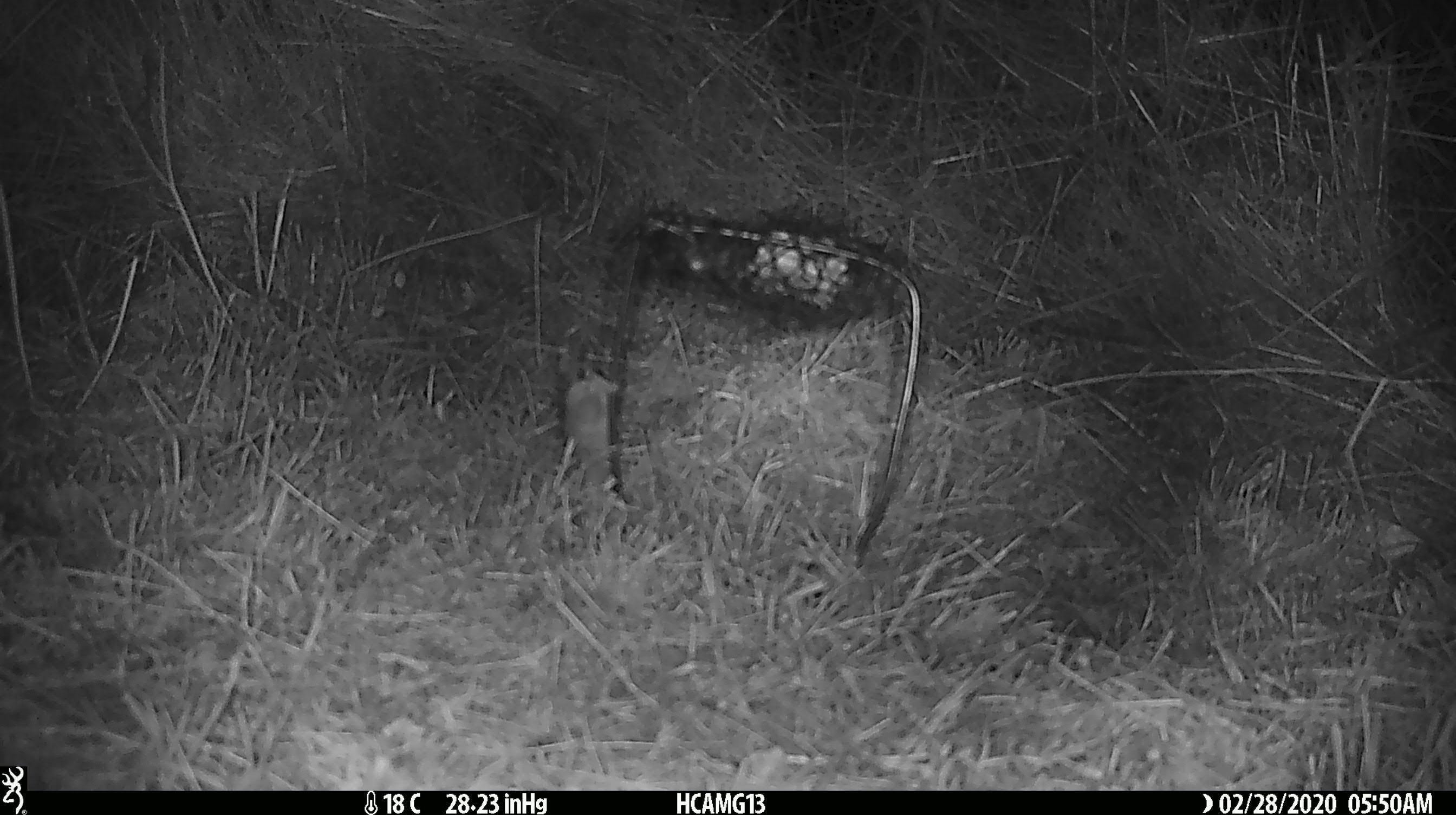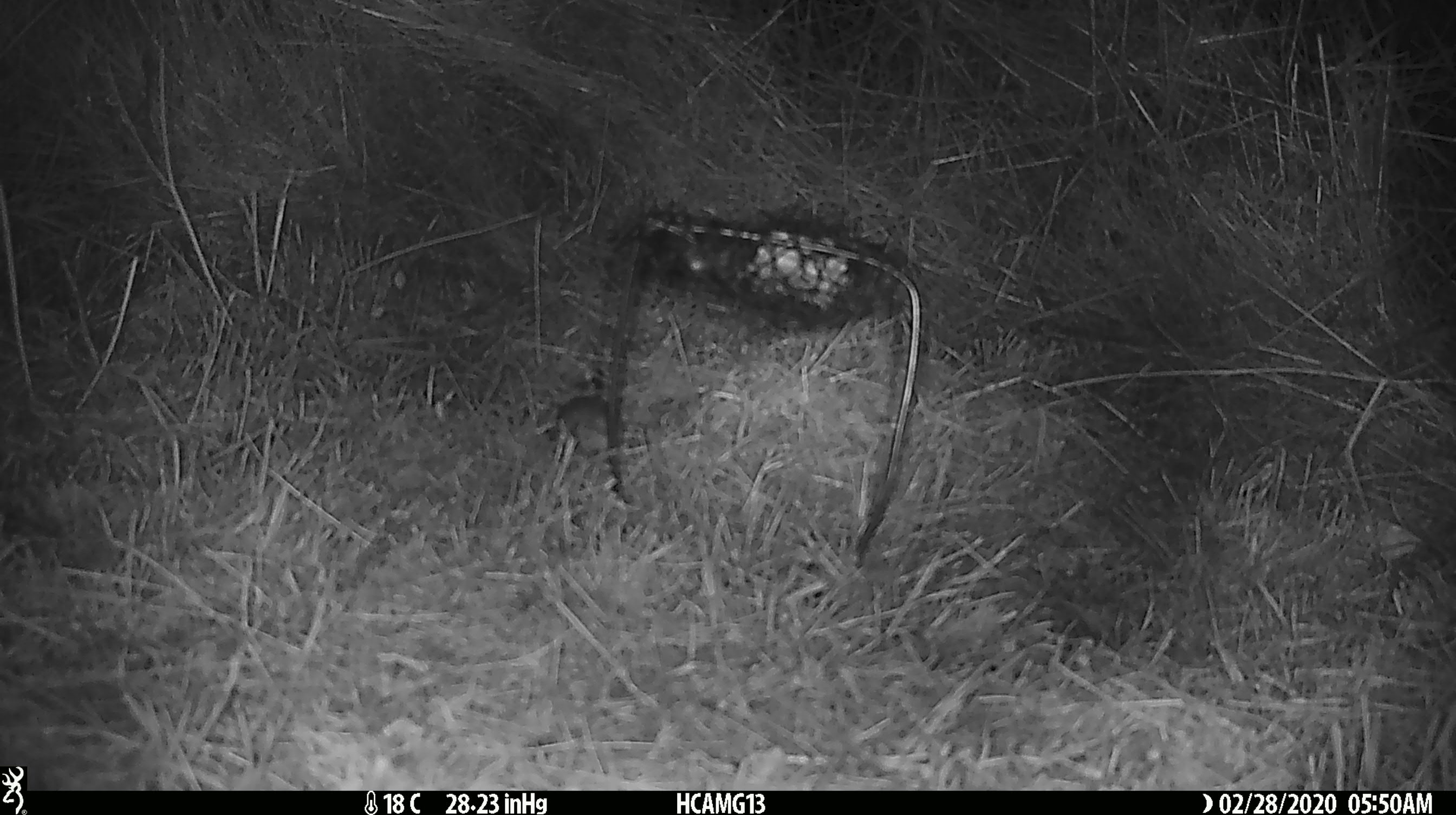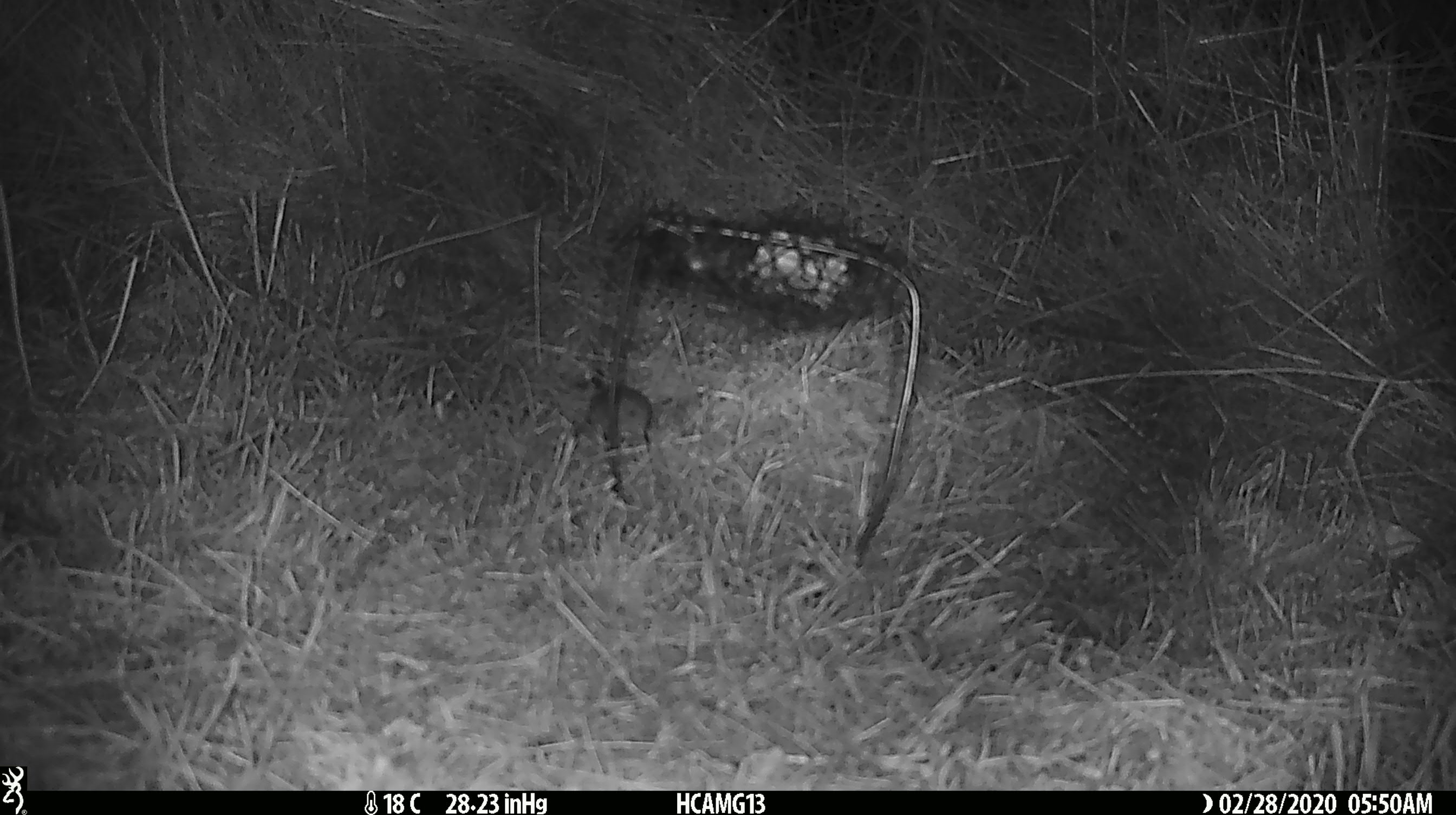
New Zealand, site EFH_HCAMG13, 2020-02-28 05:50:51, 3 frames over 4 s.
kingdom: Animalia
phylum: Chordata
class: Mammalia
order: Rodentia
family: Muridae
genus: Mus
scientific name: Mus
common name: mouse